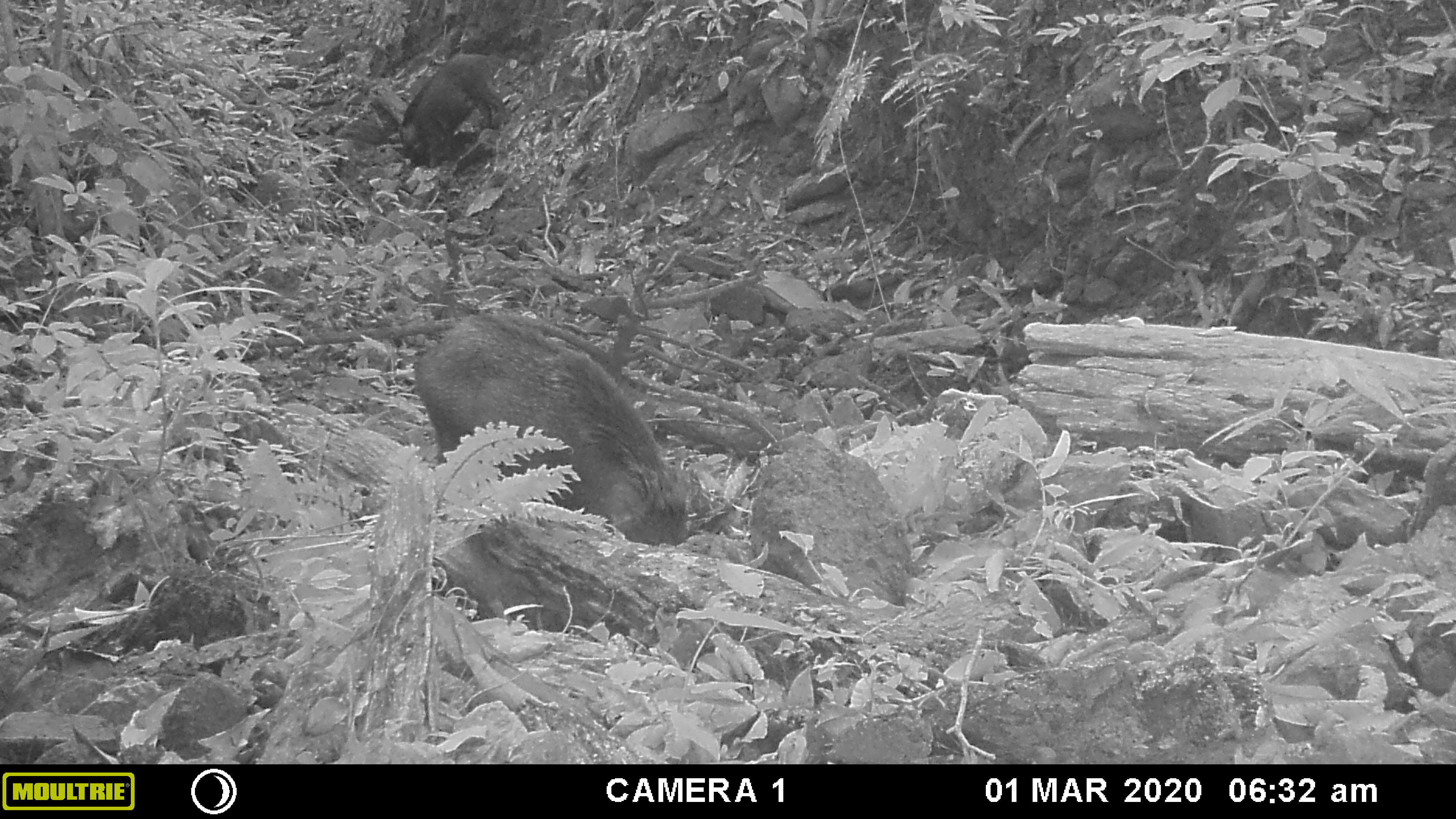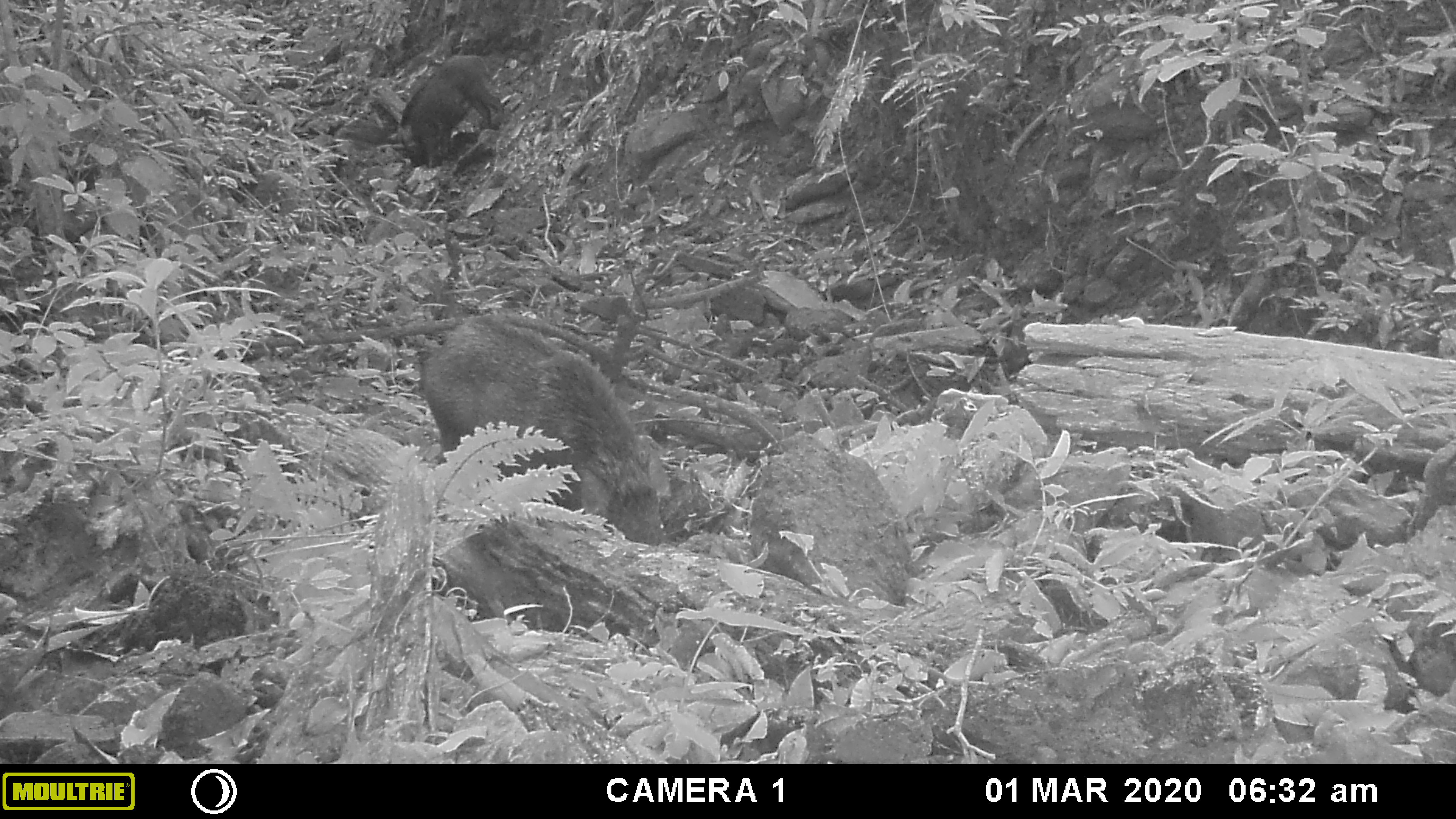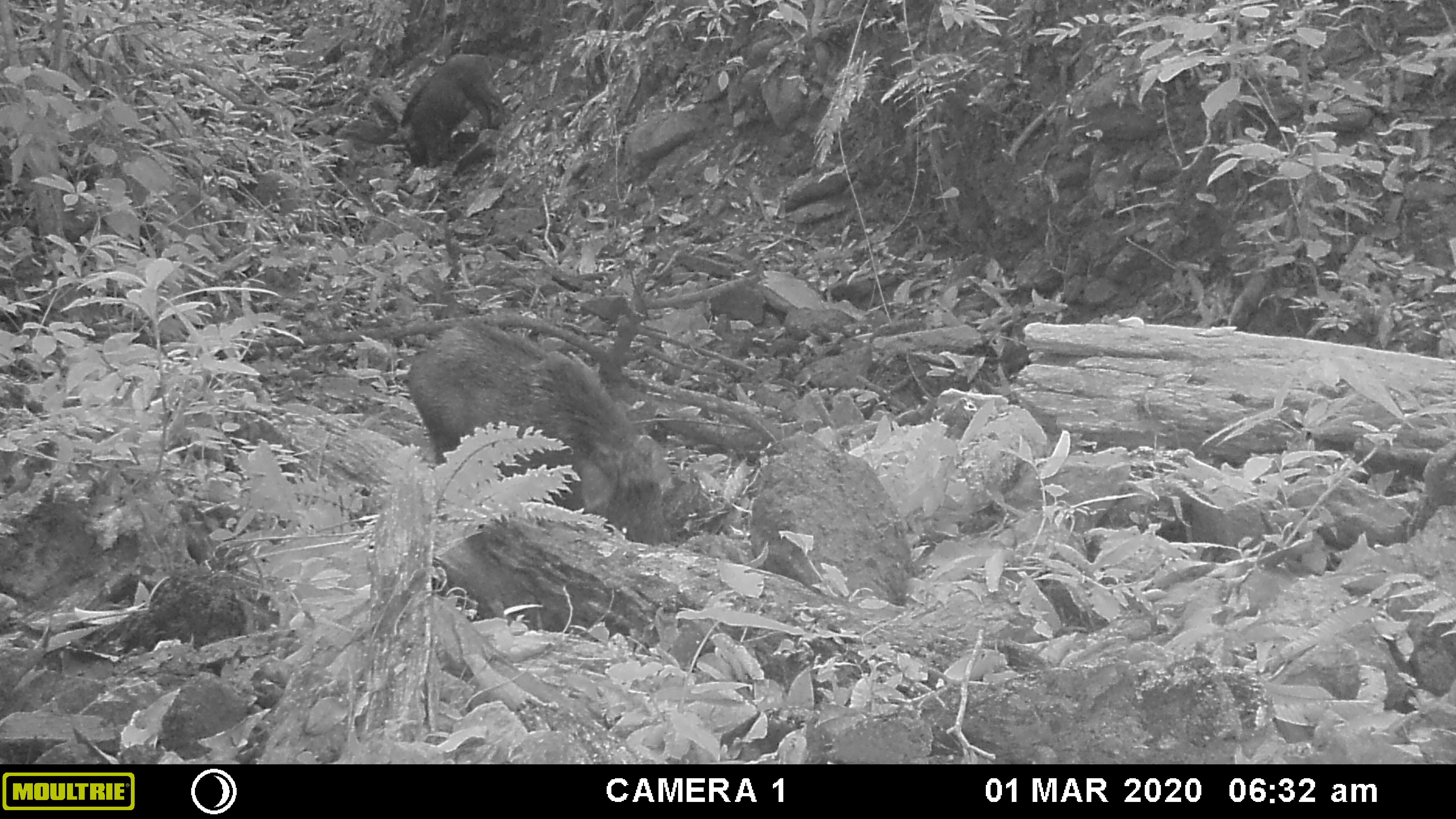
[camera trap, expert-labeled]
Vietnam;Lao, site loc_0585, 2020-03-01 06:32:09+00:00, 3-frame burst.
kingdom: Animalia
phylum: Chordata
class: Mammalia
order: Artiodactyla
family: Suidae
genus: Sus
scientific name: Sus scrofa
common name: eurasian wild pig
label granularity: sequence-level